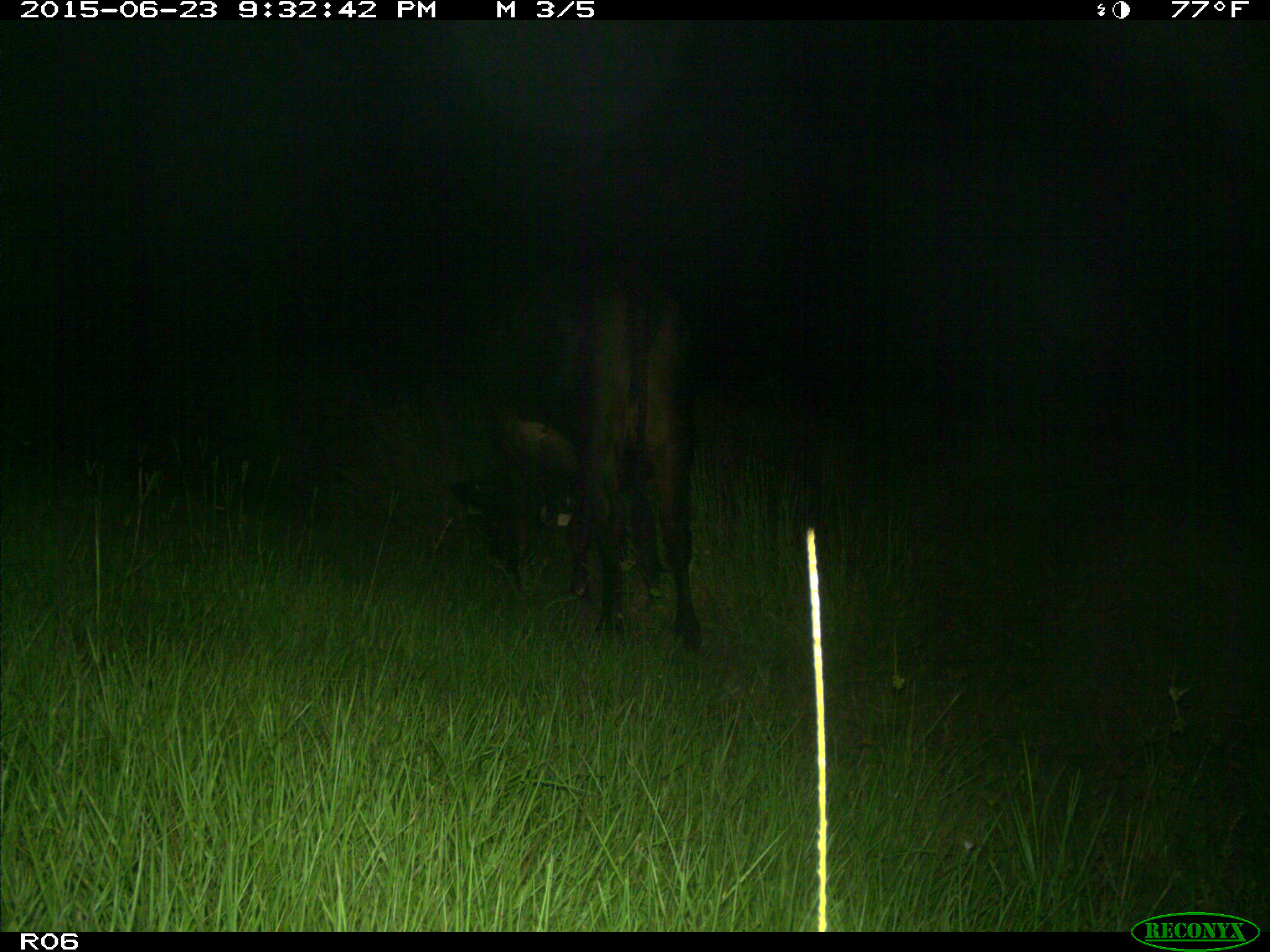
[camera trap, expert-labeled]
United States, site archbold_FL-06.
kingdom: Animalia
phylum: Chordata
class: Mammalia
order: Artiodactyla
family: Bovidae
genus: Bos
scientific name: Bos taurus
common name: domestic cow